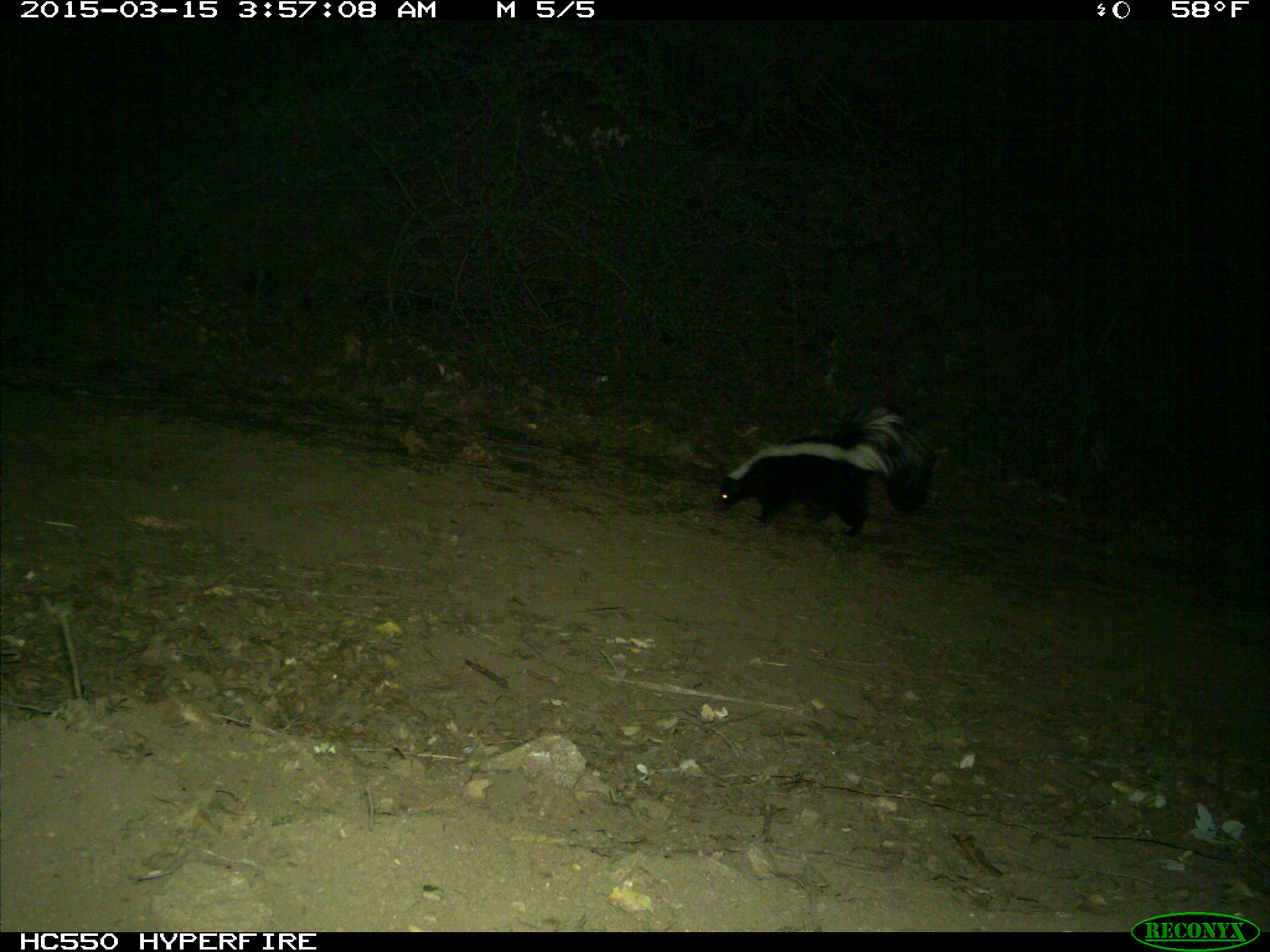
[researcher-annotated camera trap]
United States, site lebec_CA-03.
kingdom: Animalia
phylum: Chordata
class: Mammalia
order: Carnivora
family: Mephitidae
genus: Mephitis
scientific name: Mephitis mephitis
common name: striped skunk